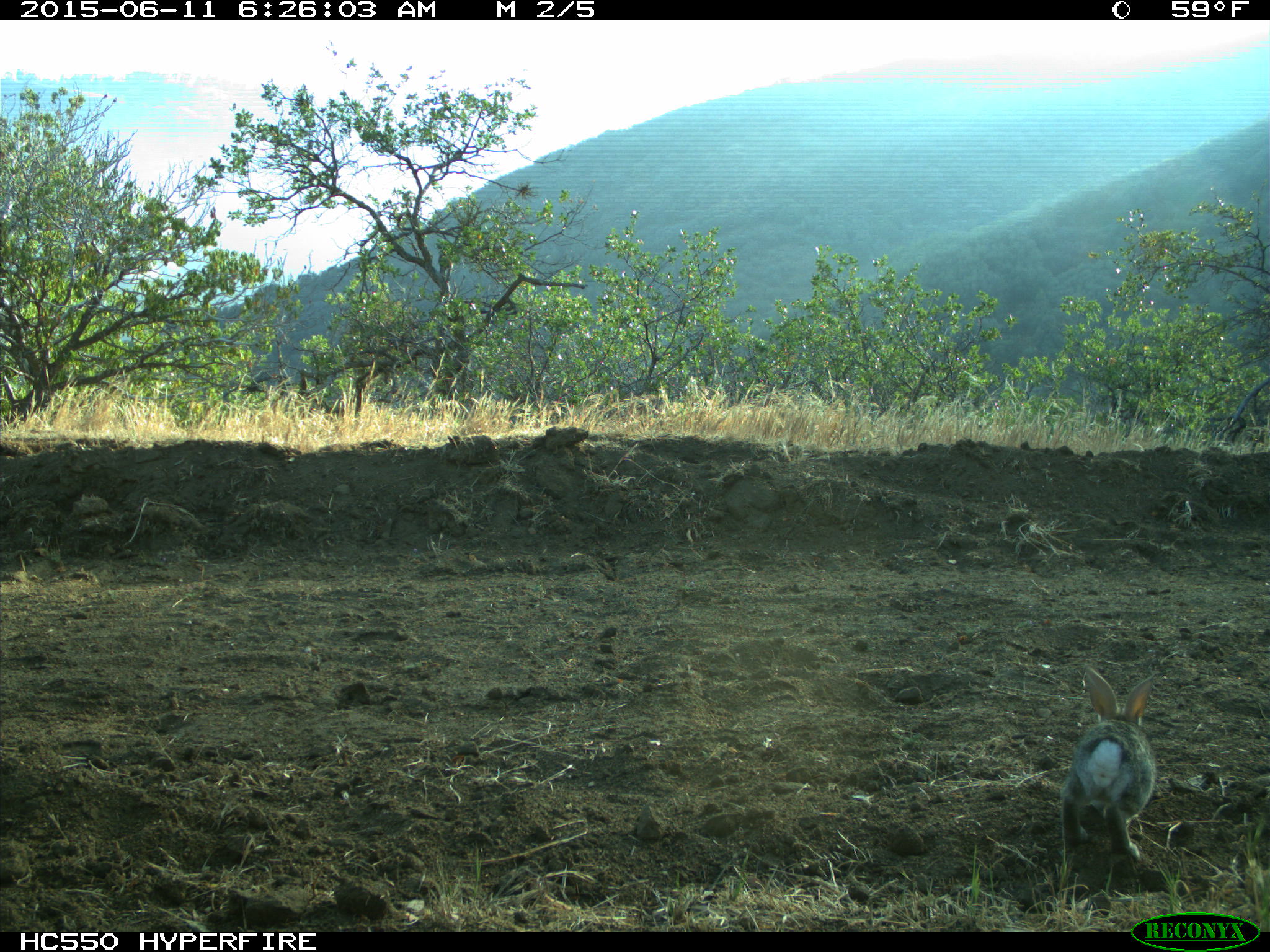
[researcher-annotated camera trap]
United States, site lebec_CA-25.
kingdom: Animalia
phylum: Chordata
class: Mammalia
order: Lagomorpha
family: Leporidae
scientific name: Leporidae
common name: rabbits and hares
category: unidentified rabbit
Unidentified rabbit (rabbits and hares) (Leporidae).